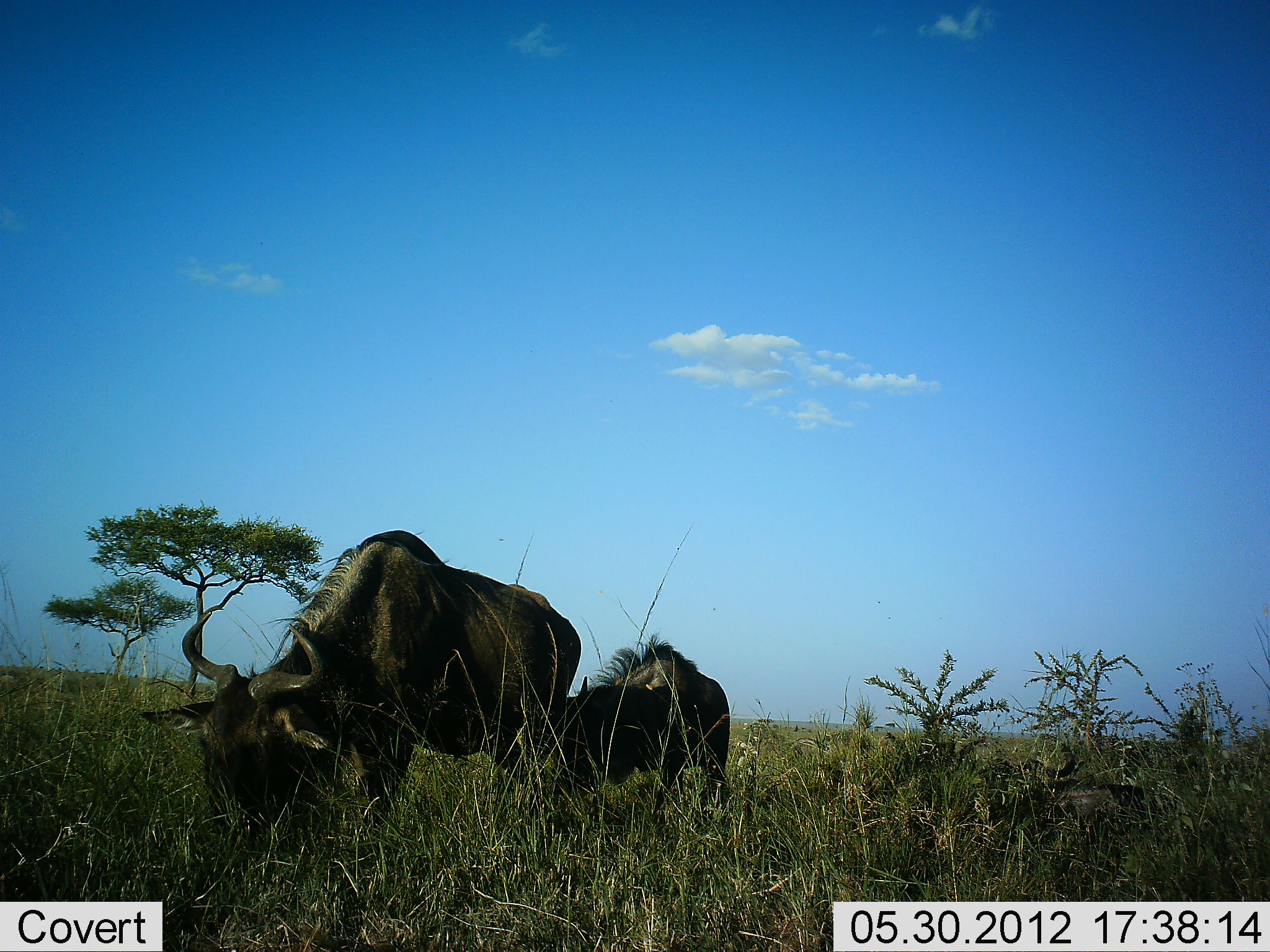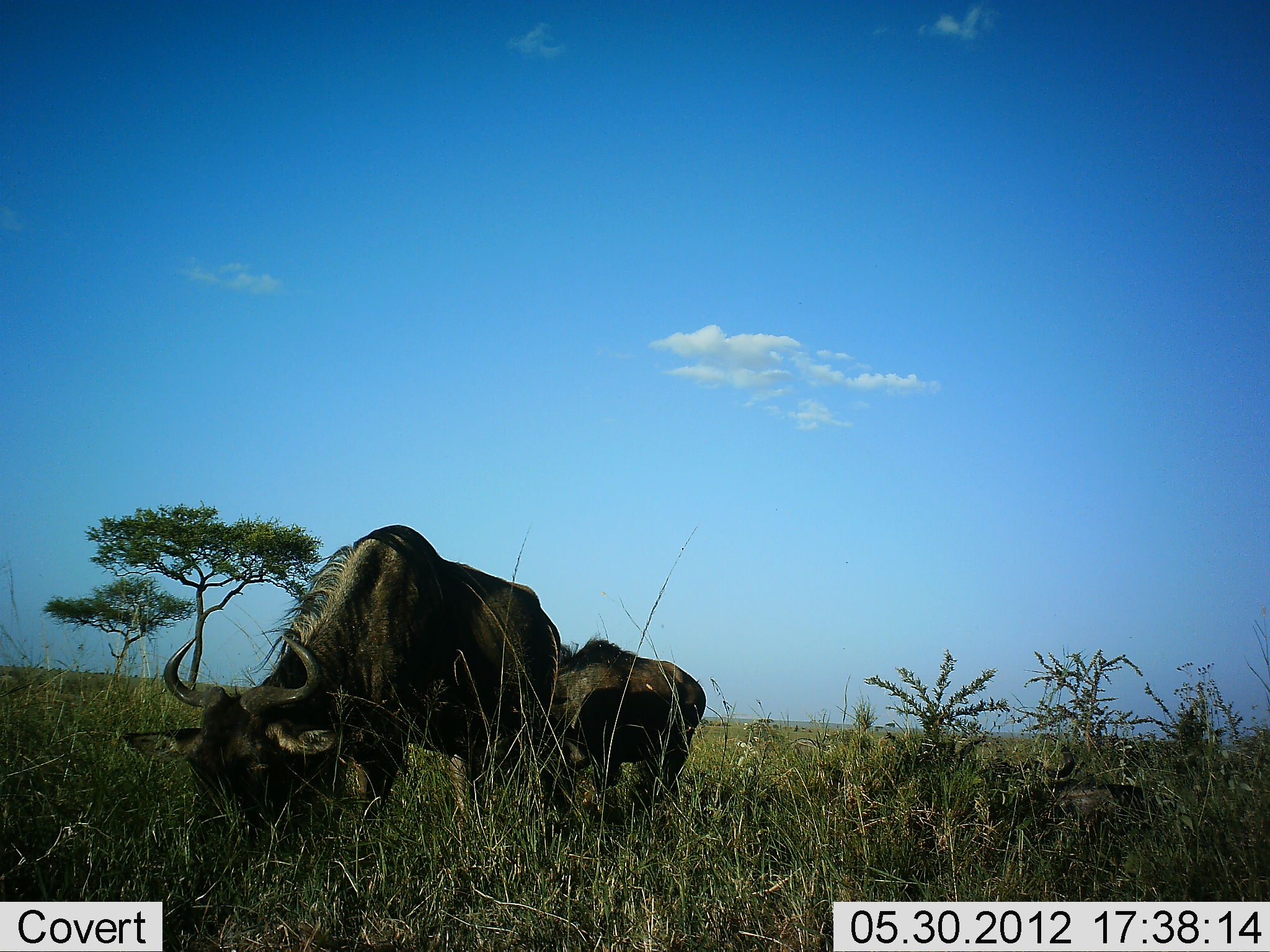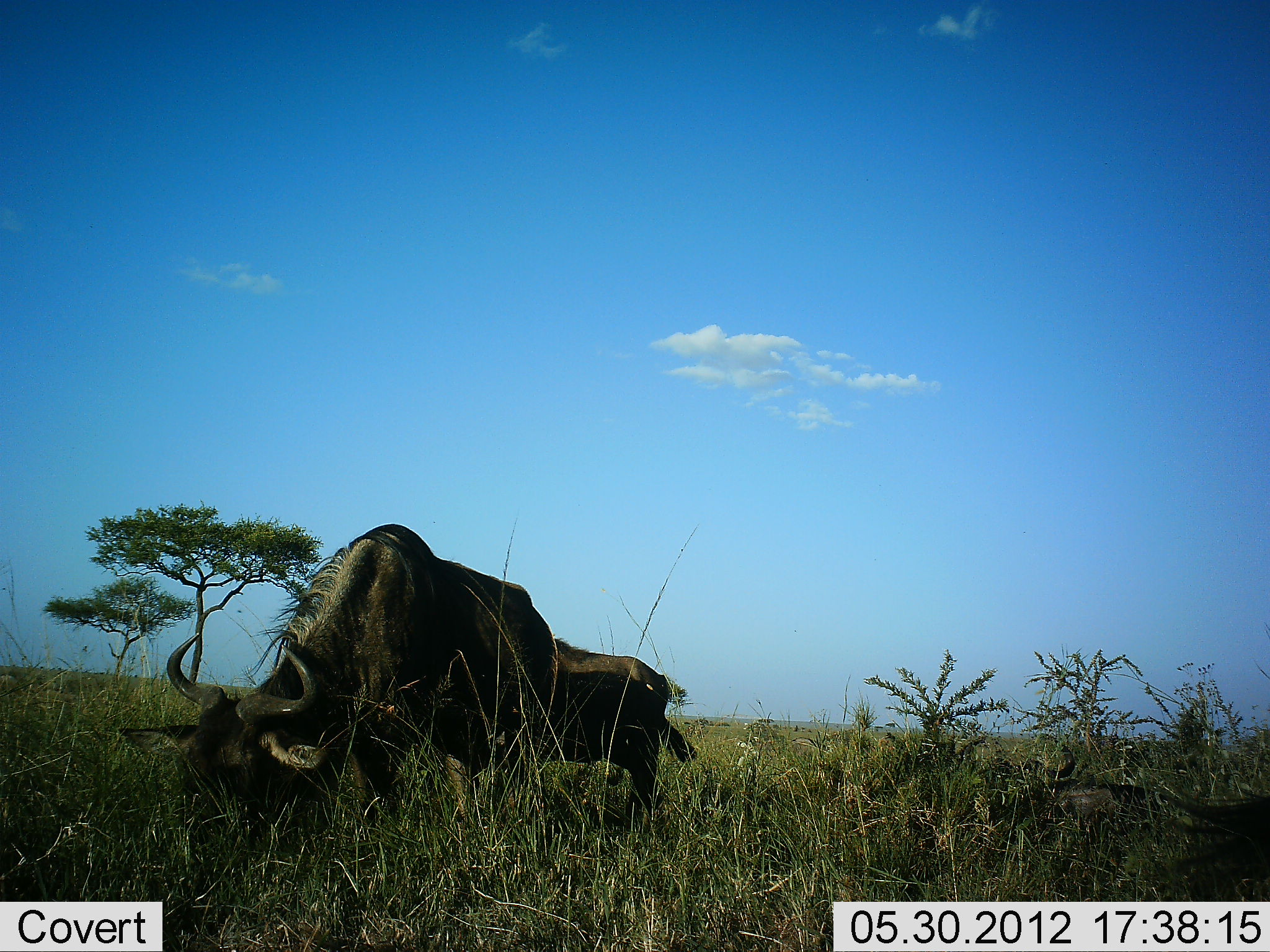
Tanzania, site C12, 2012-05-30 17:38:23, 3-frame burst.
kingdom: Animalia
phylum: Chordata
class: Mammalia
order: Artiodactyla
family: Bovidae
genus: Connochaetes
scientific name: Connochaetes taurinus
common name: blue wildebeest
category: wildebeest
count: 2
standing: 0%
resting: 10%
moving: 10%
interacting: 0%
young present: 40%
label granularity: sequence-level